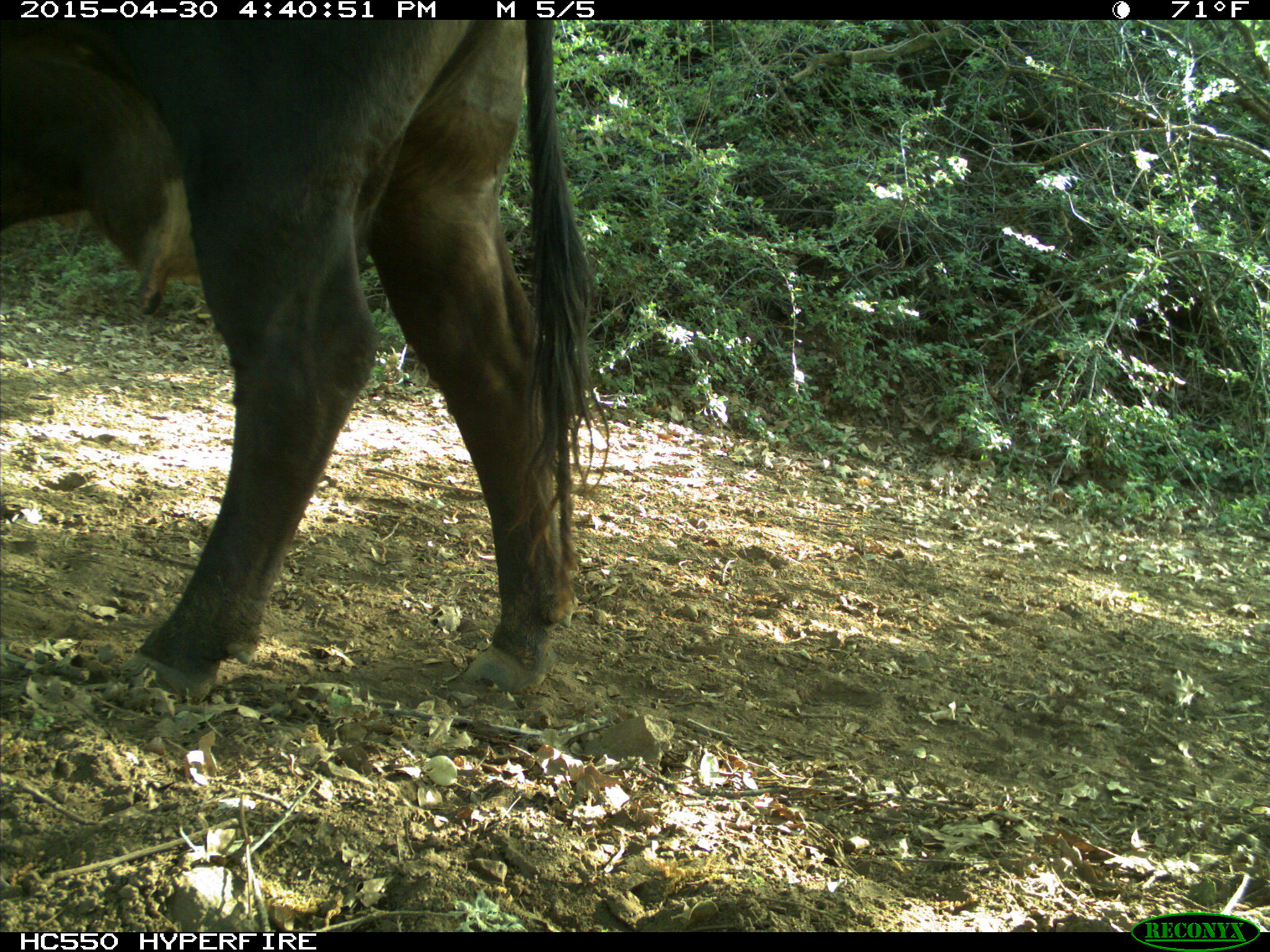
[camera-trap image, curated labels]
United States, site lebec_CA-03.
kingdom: Animalia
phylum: Chordata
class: Mammalia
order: Artiodactyla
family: Bovidae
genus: Bos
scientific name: Bos taurus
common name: domestic cow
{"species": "Bos taurus (domestic cow)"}